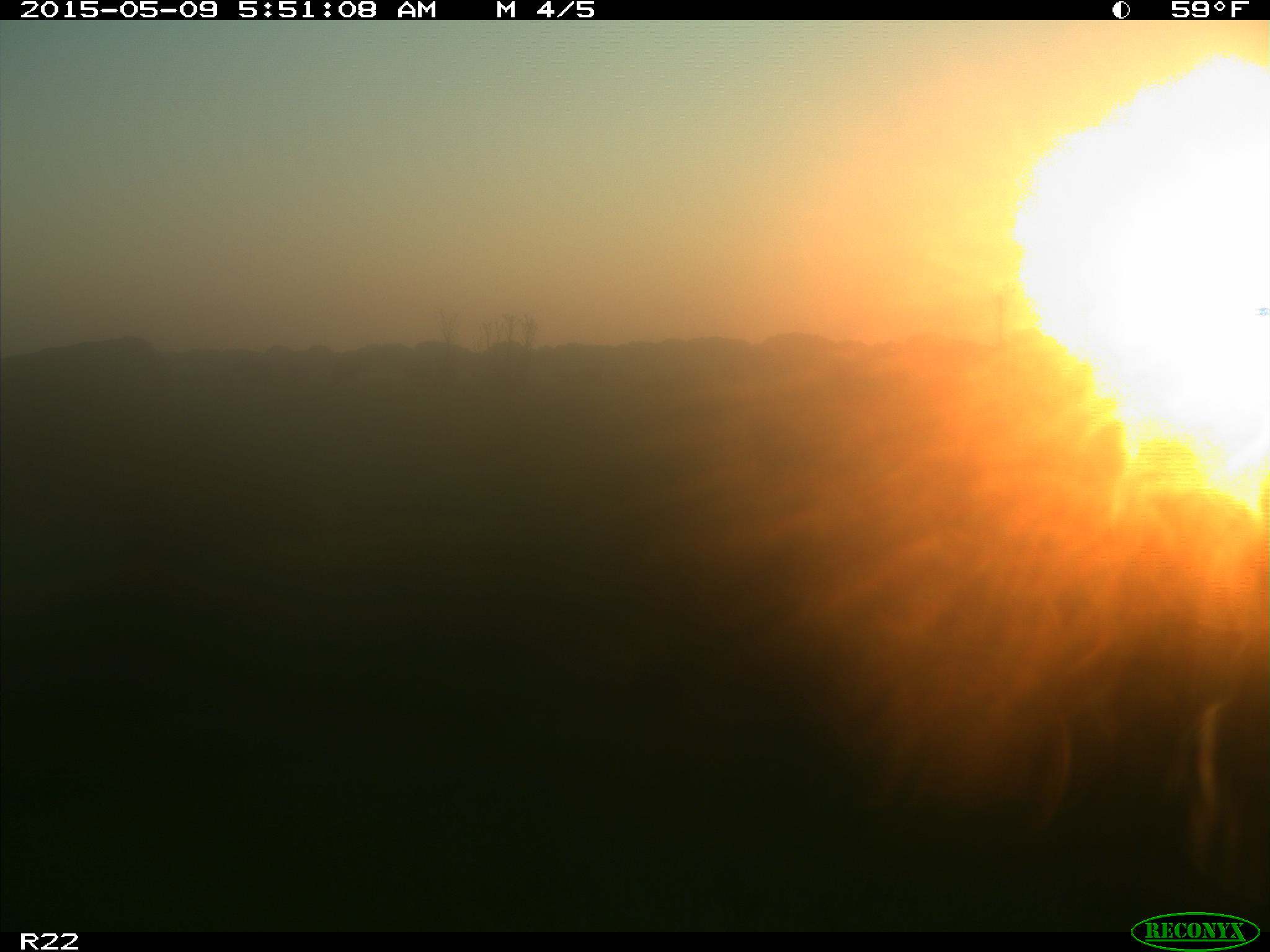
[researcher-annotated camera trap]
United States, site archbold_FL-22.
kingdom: Animalia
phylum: Chordata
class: Mammalia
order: Artiodactyla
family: Bovidae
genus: Bos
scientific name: Bos taurus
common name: domestic cow